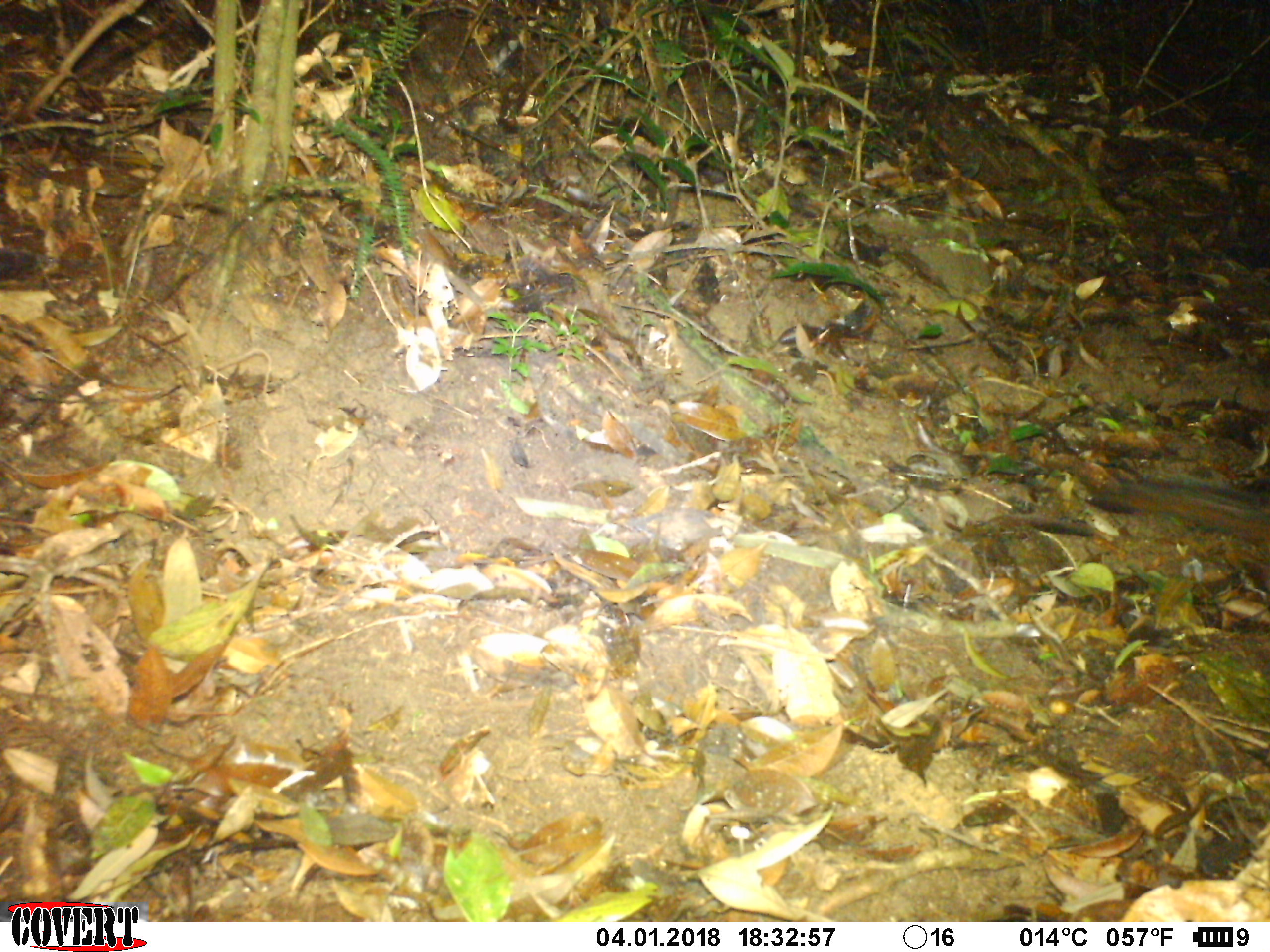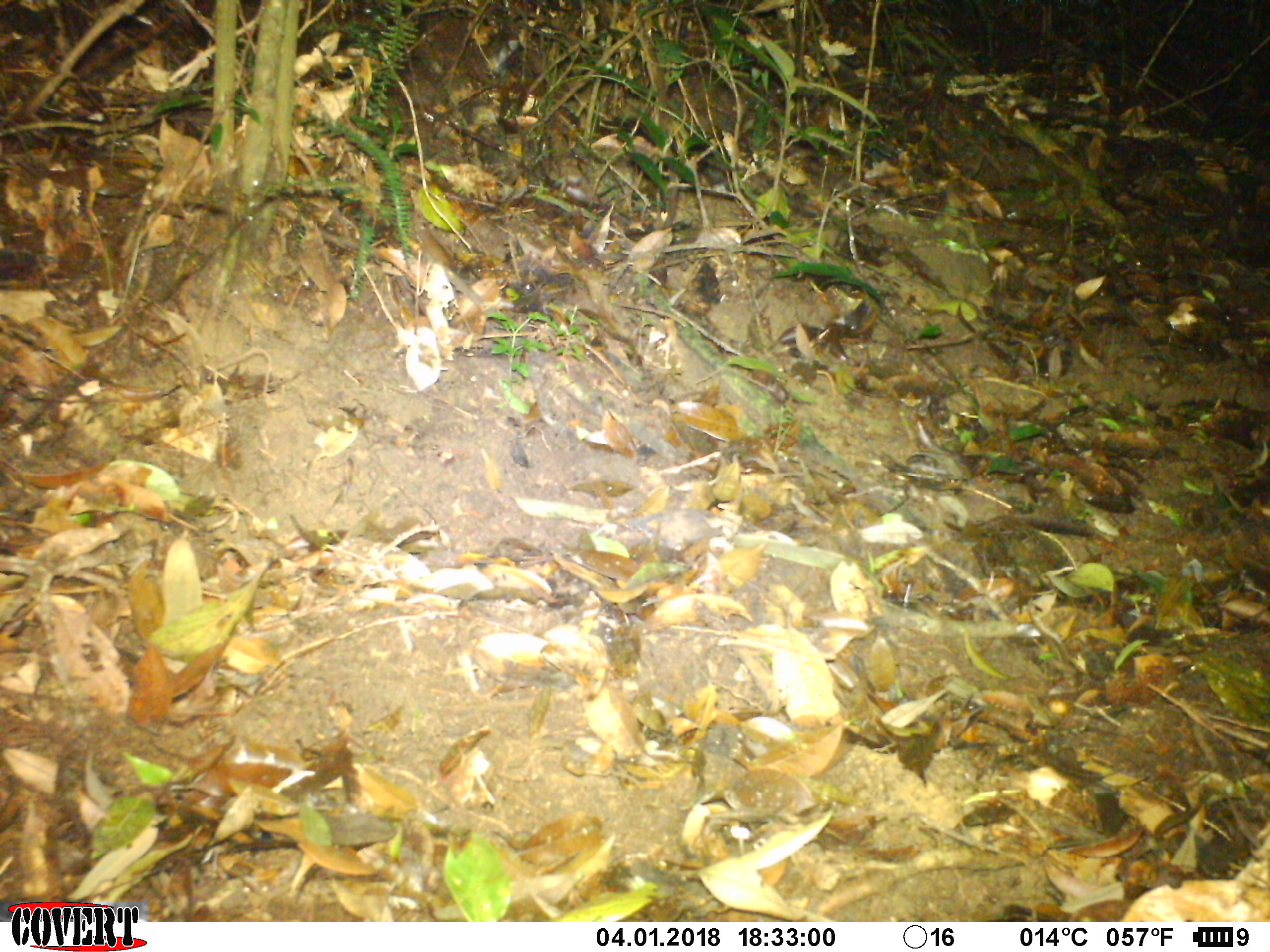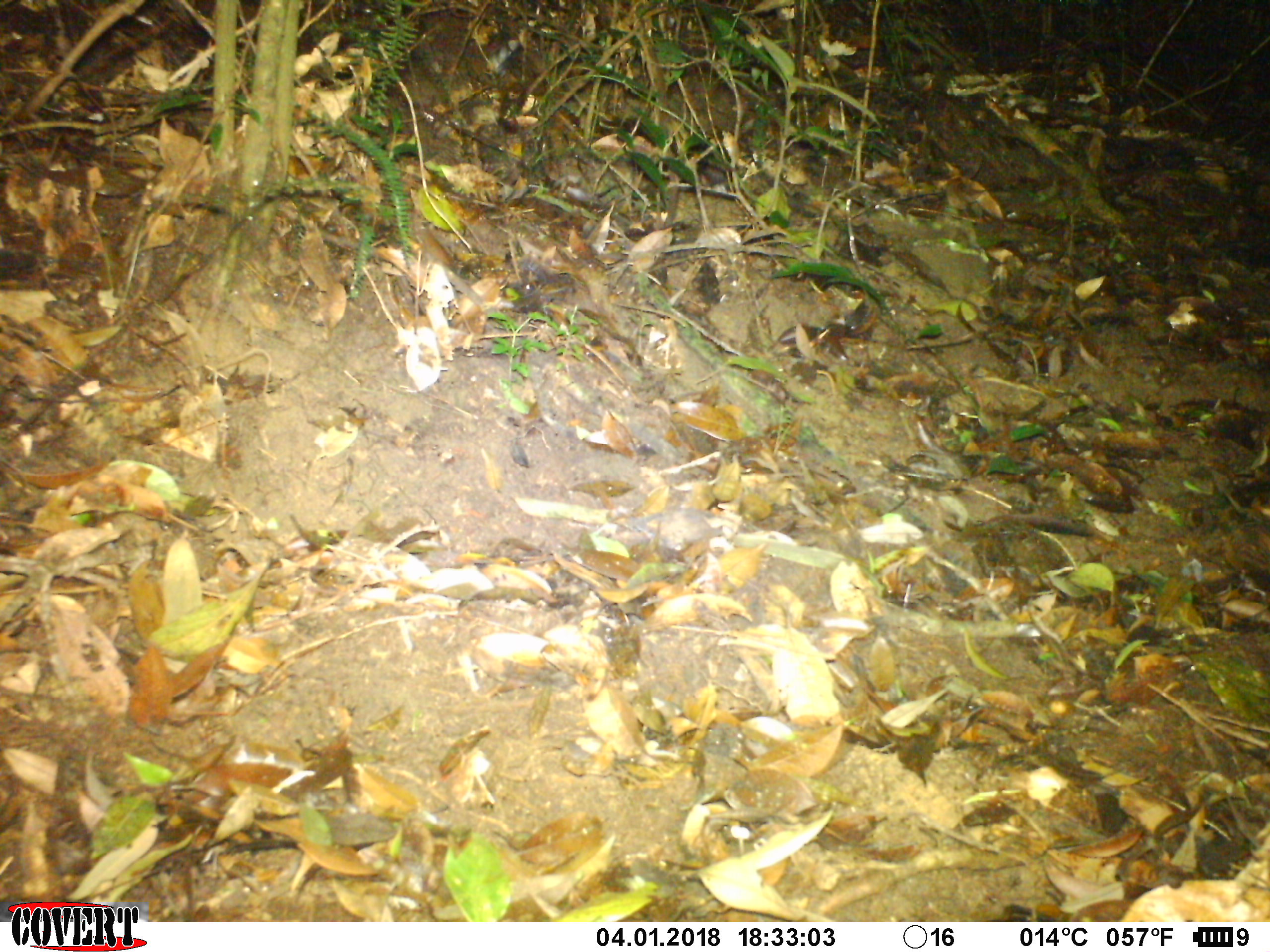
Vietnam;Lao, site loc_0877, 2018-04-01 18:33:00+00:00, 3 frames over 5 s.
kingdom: Animalia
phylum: Chordata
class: Mammalia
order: Rodentia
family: Sciuridae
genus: Dremomys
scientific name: Dremomys rufigenis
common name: red-cheeked squirrel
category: red cheeked squirrel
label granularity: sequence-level